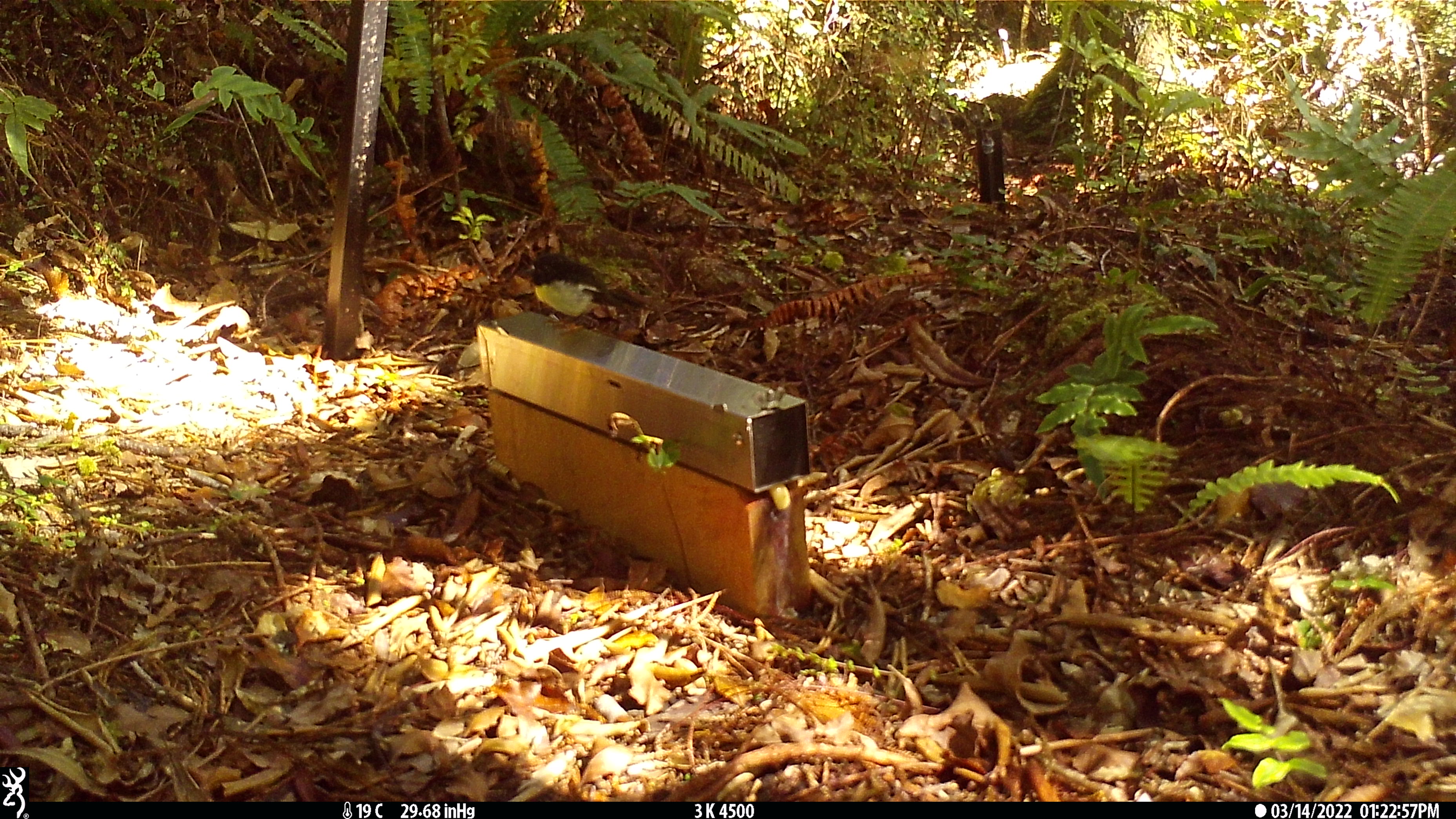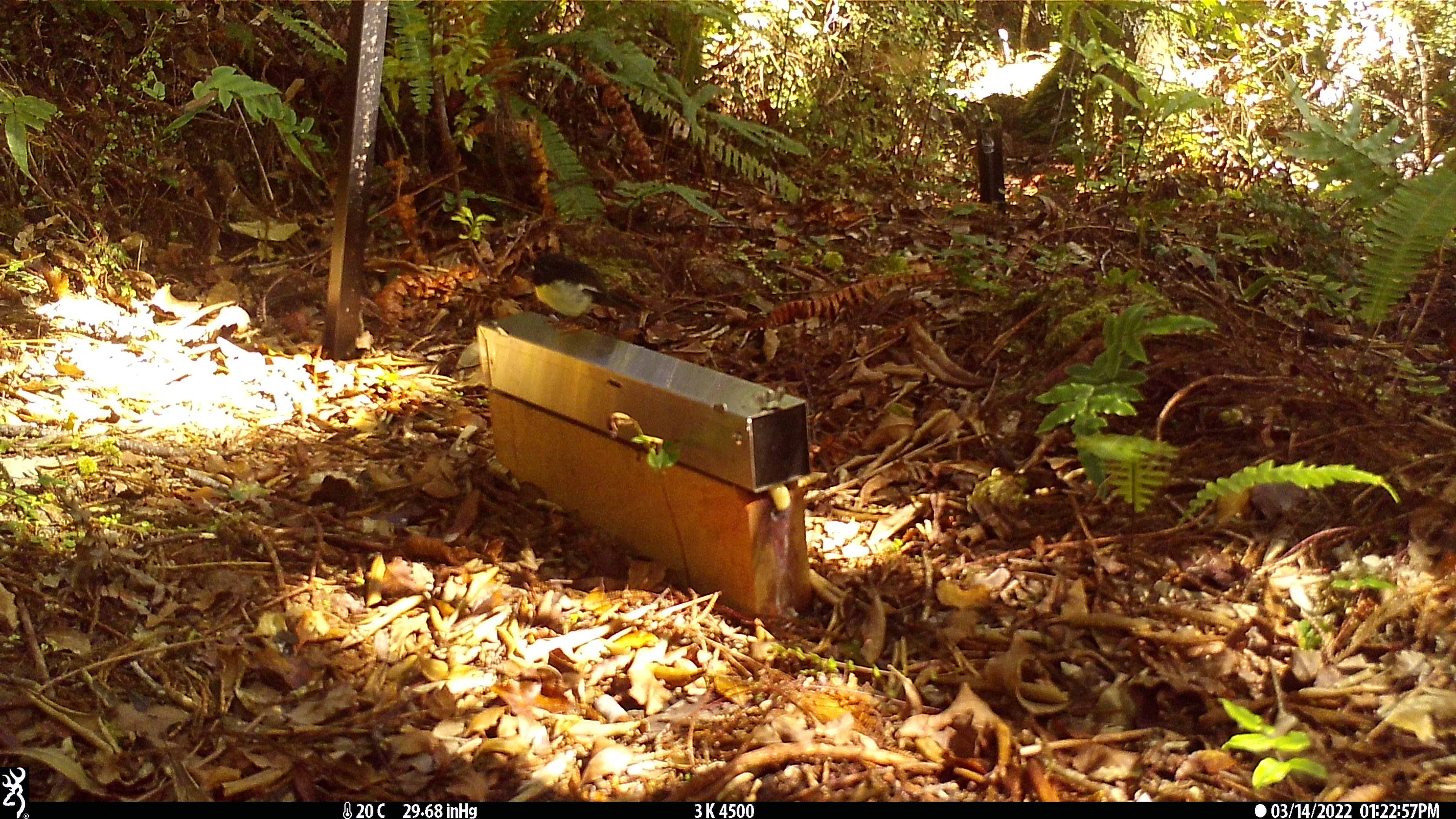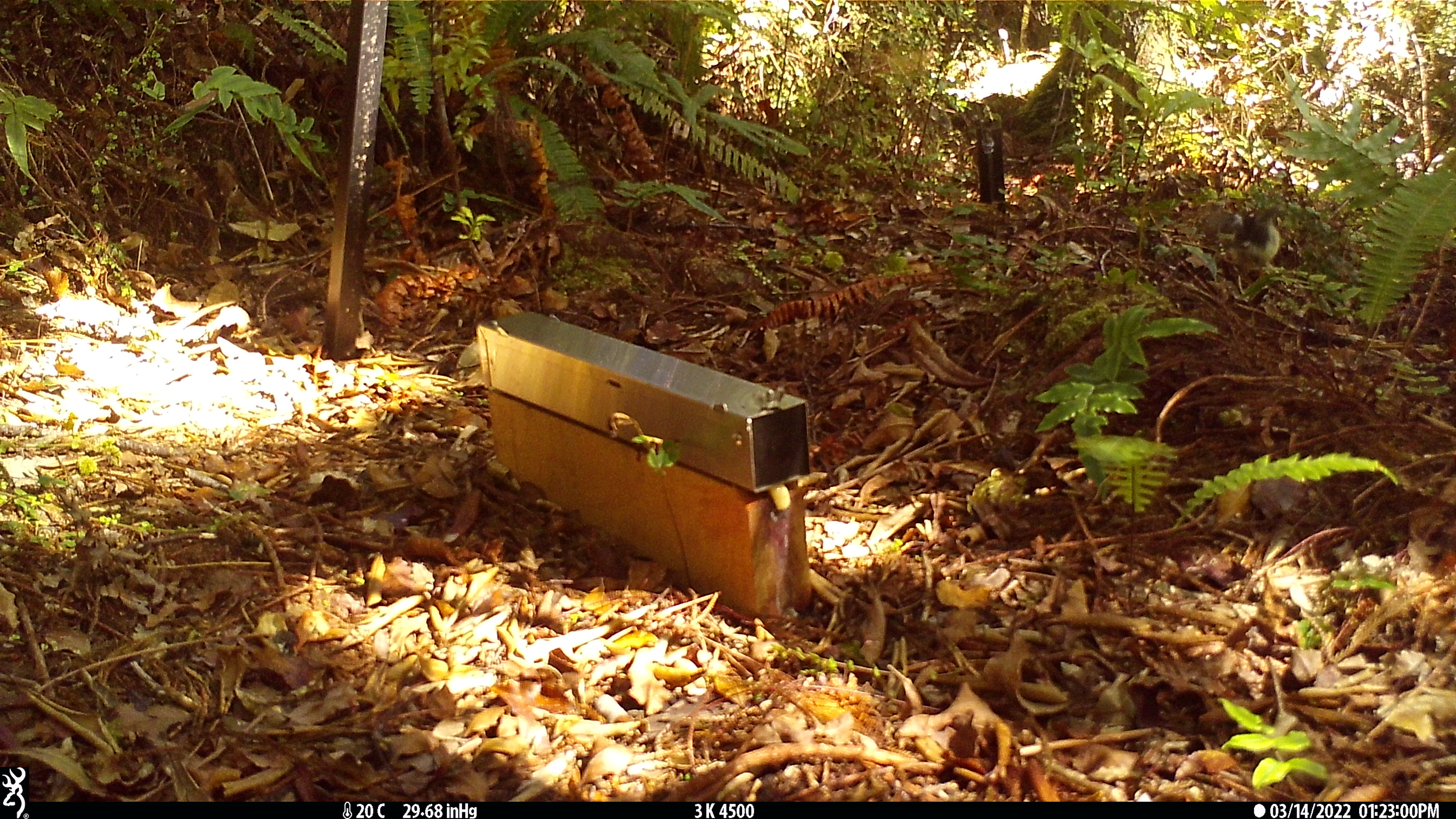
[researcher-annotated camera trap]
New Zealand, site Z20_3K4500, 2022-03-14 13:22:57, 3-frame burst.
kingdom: Animalia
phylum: Chordata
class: Aves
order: Passeriformes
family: Petroicidae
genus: Petroica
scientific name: Petroica macrocephala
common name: tomtit